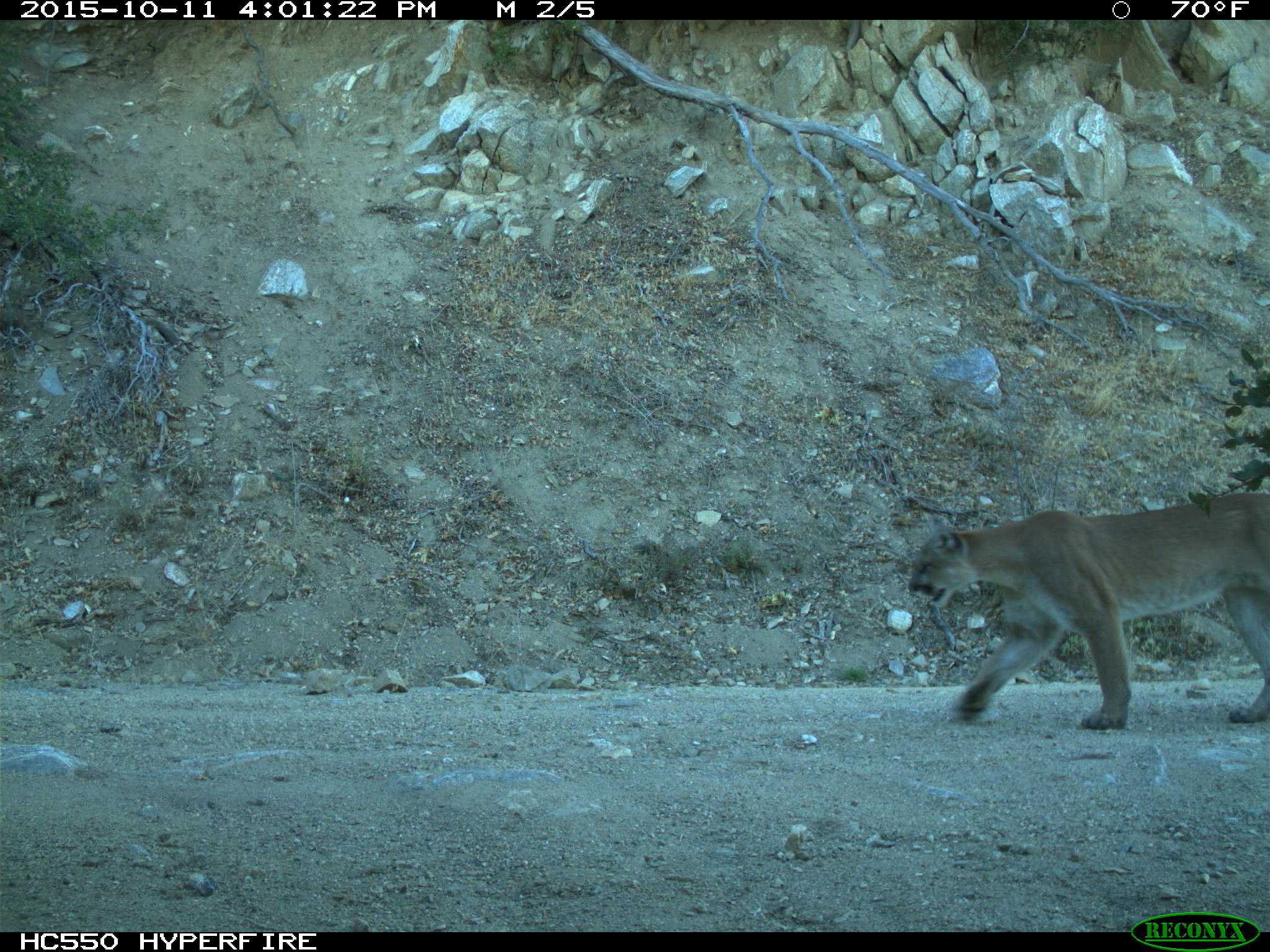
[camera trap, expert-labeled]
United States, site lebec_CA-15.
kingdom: Animalia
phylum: Chordata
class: Mammalia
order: Carnivora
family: Felidae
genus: Puma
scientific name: Puma concolor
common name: mountain lion